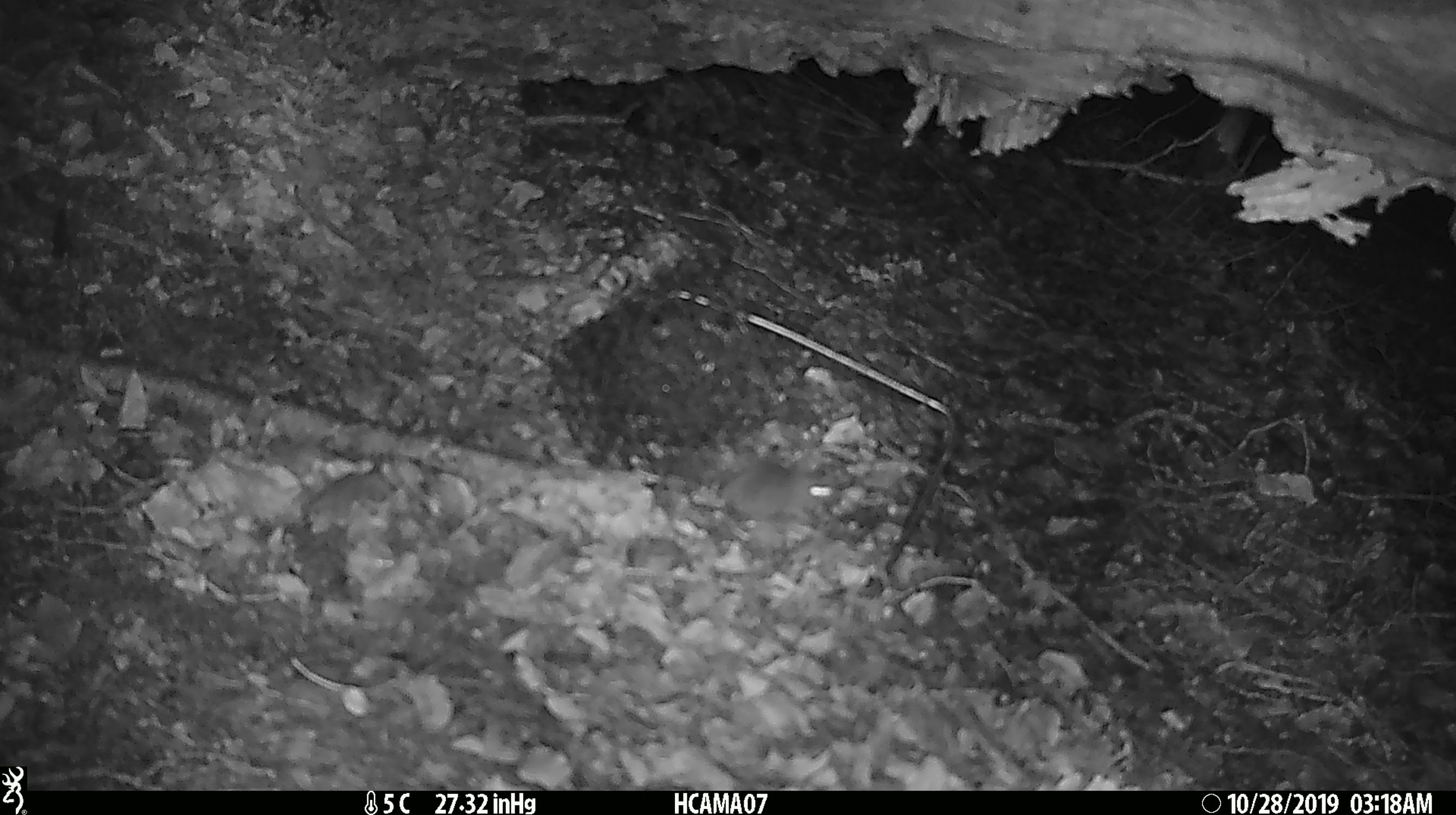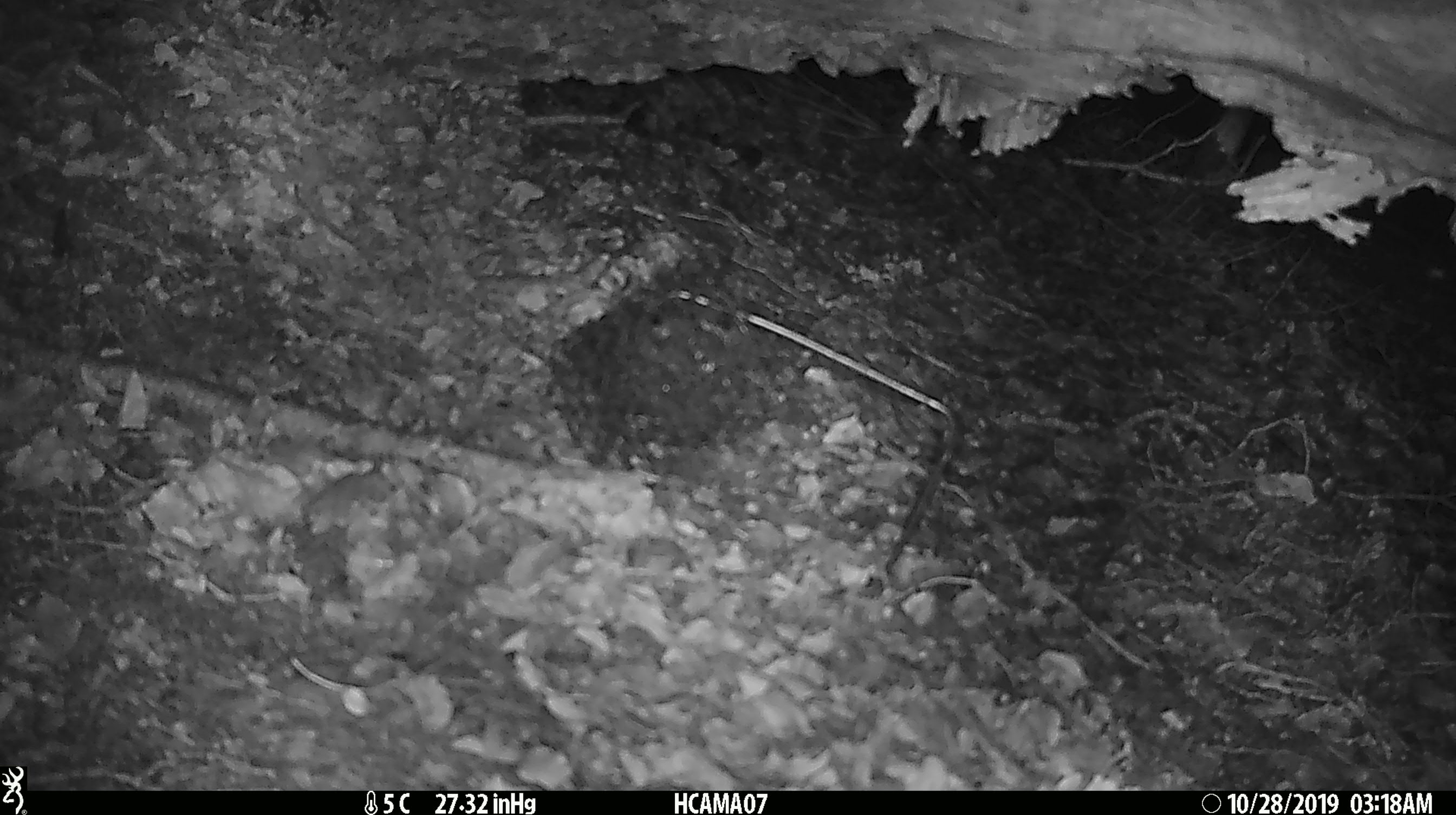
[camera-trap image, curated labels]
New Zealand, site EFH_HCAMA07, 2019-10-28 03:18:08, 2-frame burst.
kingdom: Animalia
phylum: Chordata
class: Mammalia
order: Rodentia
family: Muridae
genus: Mus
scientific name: Mus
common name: mouse